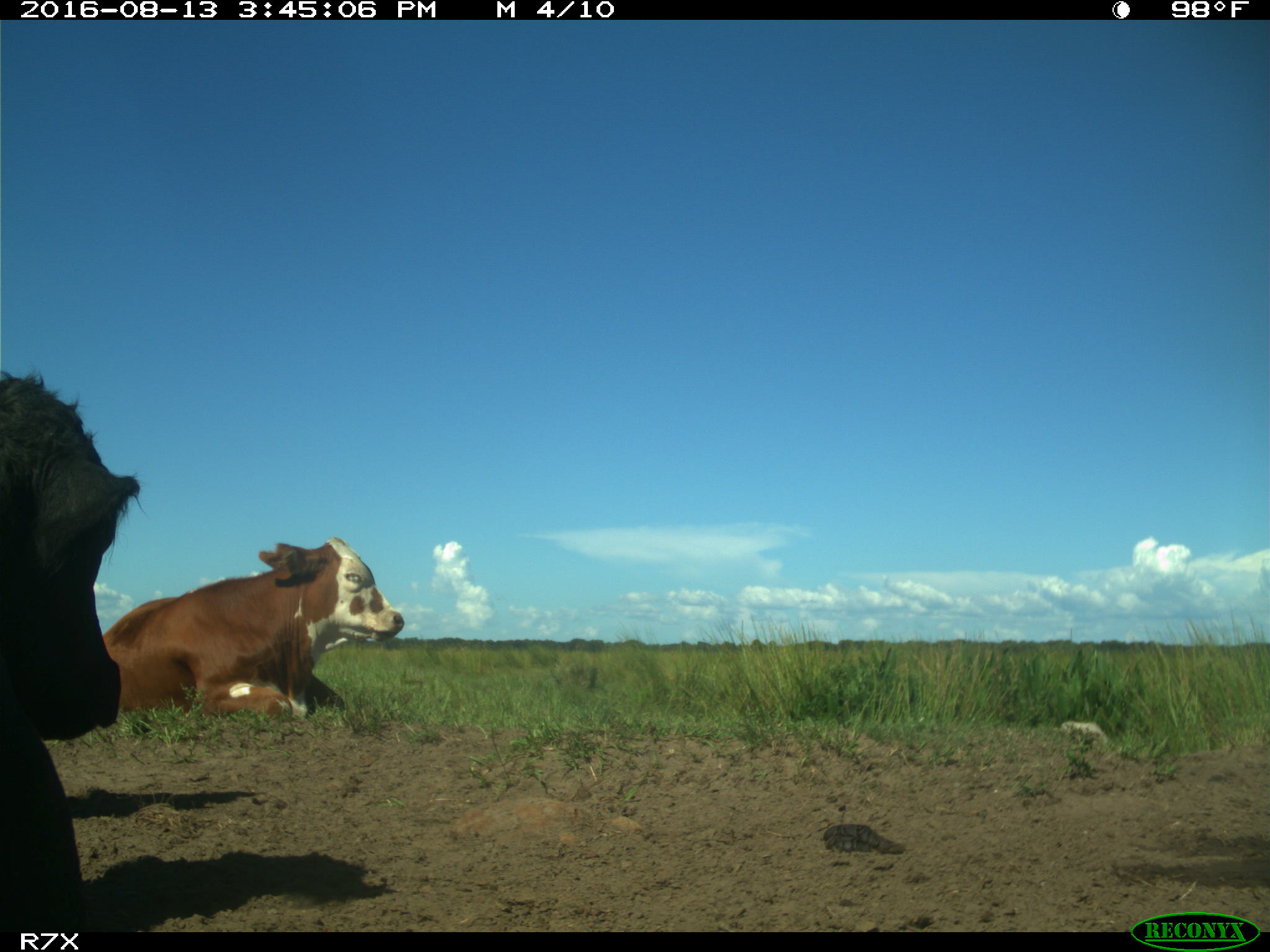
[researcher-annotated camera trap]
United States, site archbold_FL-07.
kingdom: Animalia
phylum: Chordata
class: Mammalia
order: Artiodactyla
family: Bovidae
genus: Bos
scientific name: Bos taurus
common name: domestic cow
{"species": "Bos taurus (domestic cow)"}